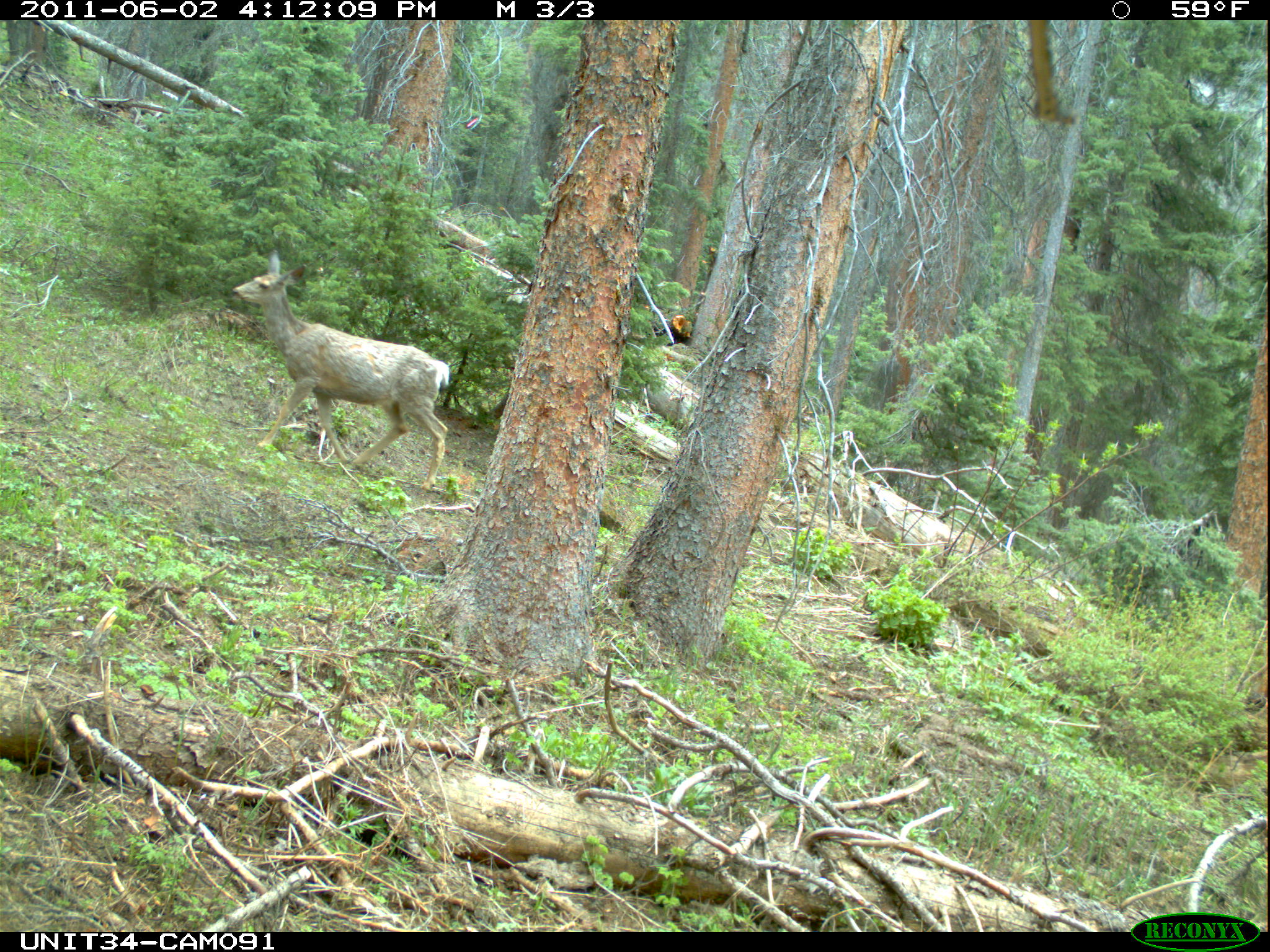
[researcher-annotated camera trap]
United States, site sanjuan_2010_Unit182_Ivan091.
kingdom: Animalia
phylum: Chordata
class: Mammalia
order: Artiodactyla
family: Cervidae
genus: Odocoileus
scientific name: Odocoileus hemionus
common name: mule deer